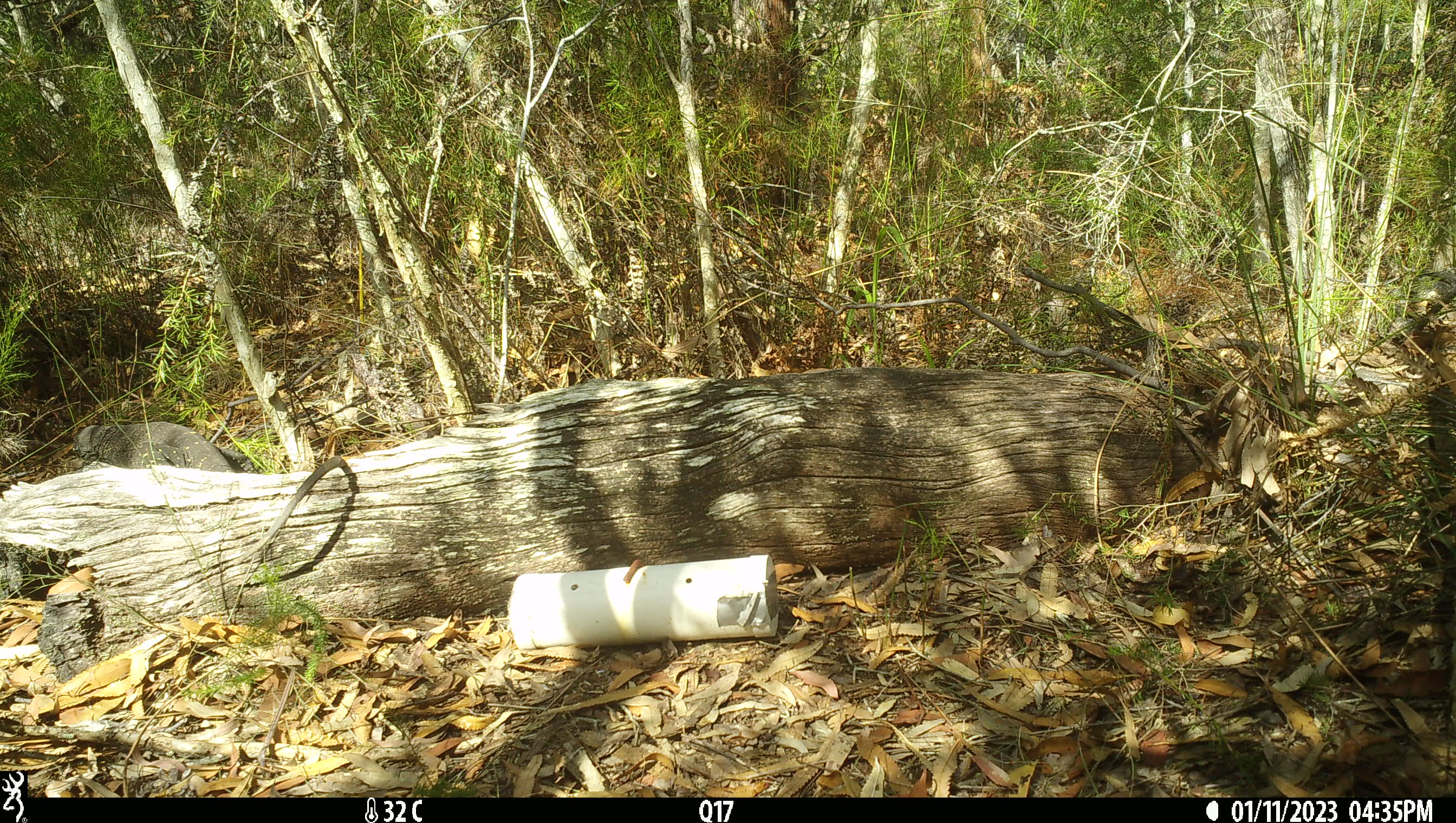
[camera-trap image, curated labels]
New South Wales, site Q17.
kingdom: Animalia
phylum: Chordata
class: Reptilia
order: Squamata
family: Varanidae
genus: Varanus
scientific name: Varanus varius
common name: lace monitor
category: goanna